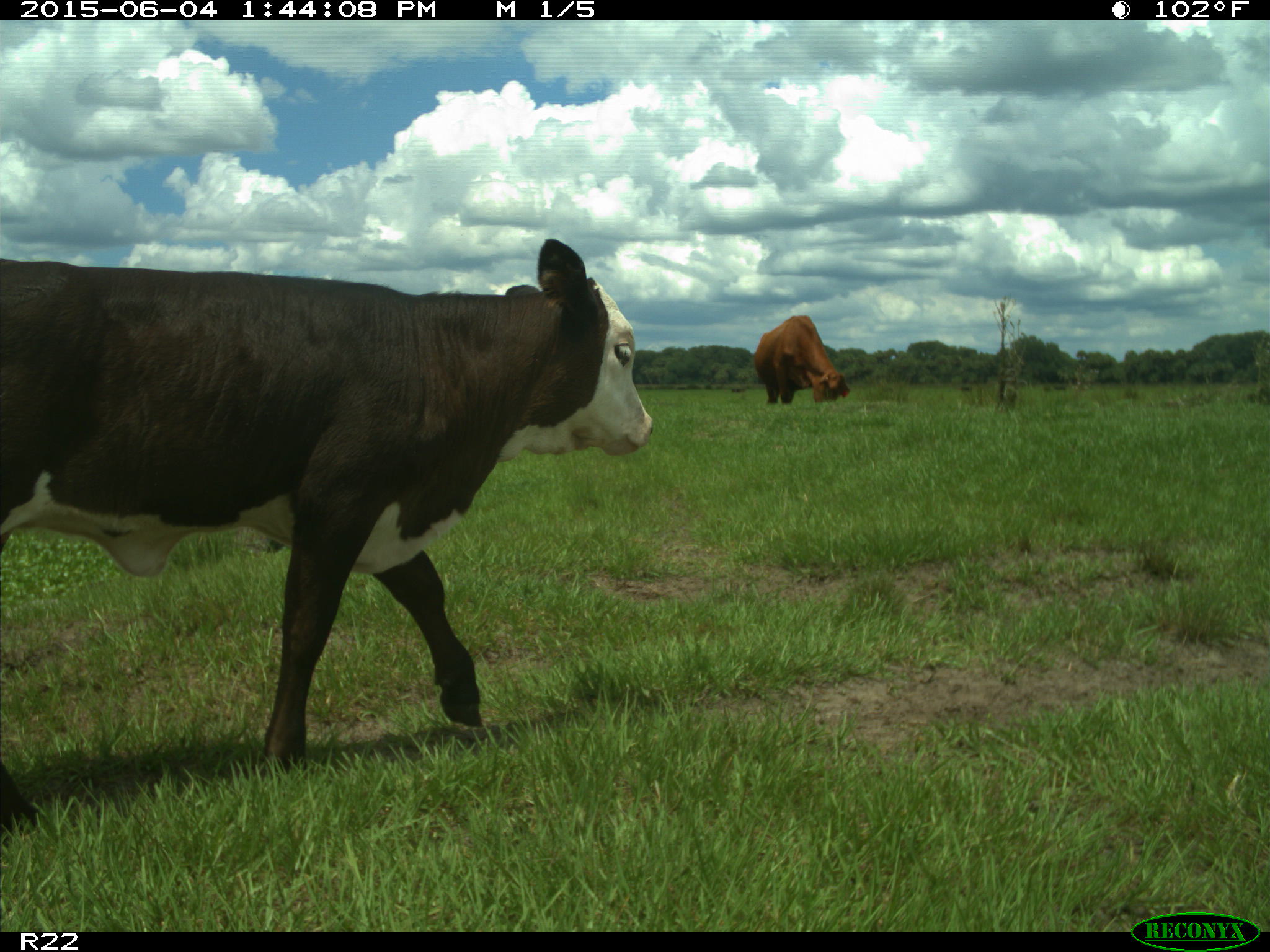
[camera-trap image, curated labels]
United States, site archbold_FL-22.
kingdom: Animalia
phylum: Chordata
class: Mammalia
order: Artiodactyla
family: Bovidae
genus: Bos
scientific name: Bos taurus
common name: domestic cow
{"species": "Bos taurus (domestic cow)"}